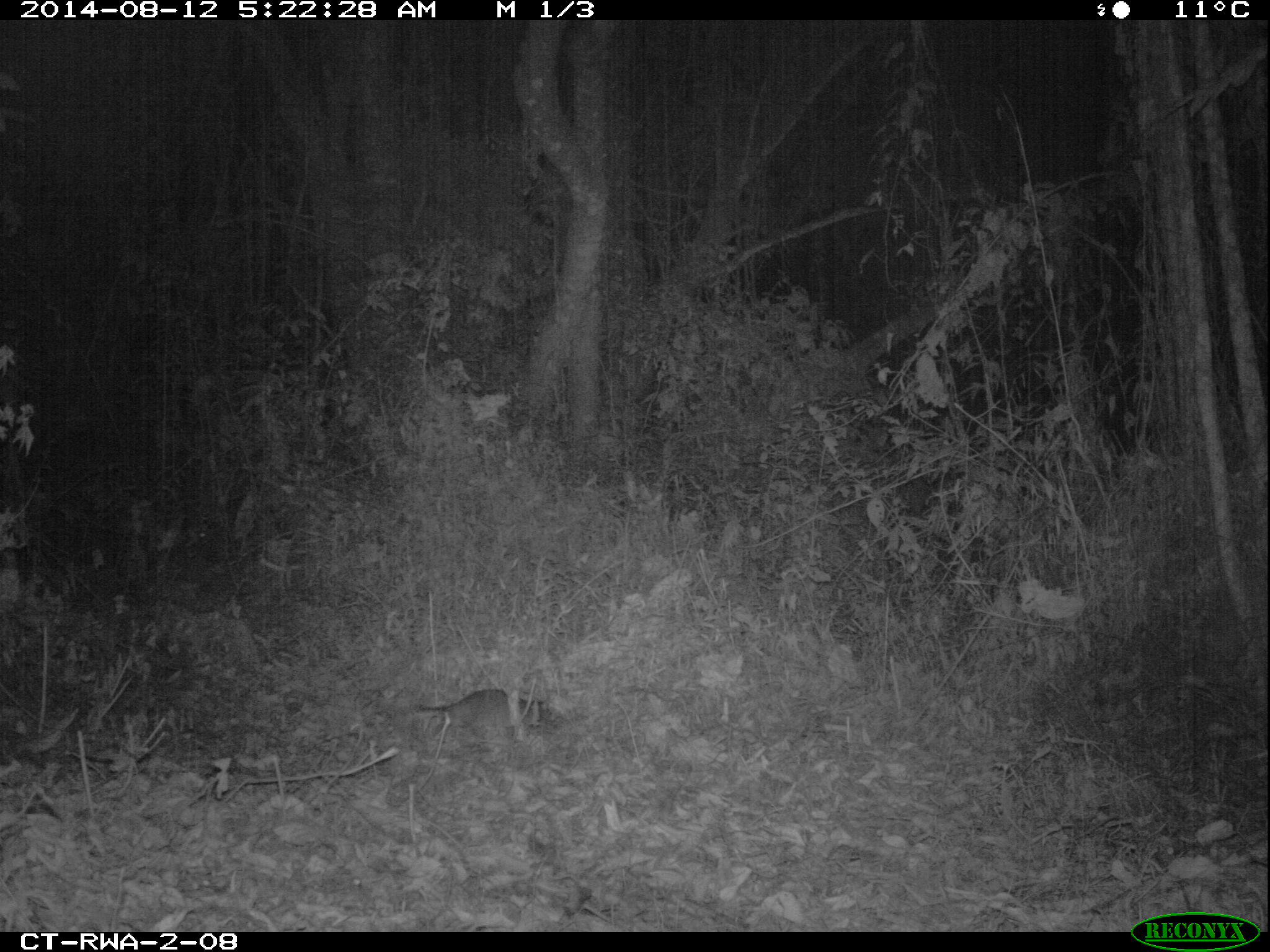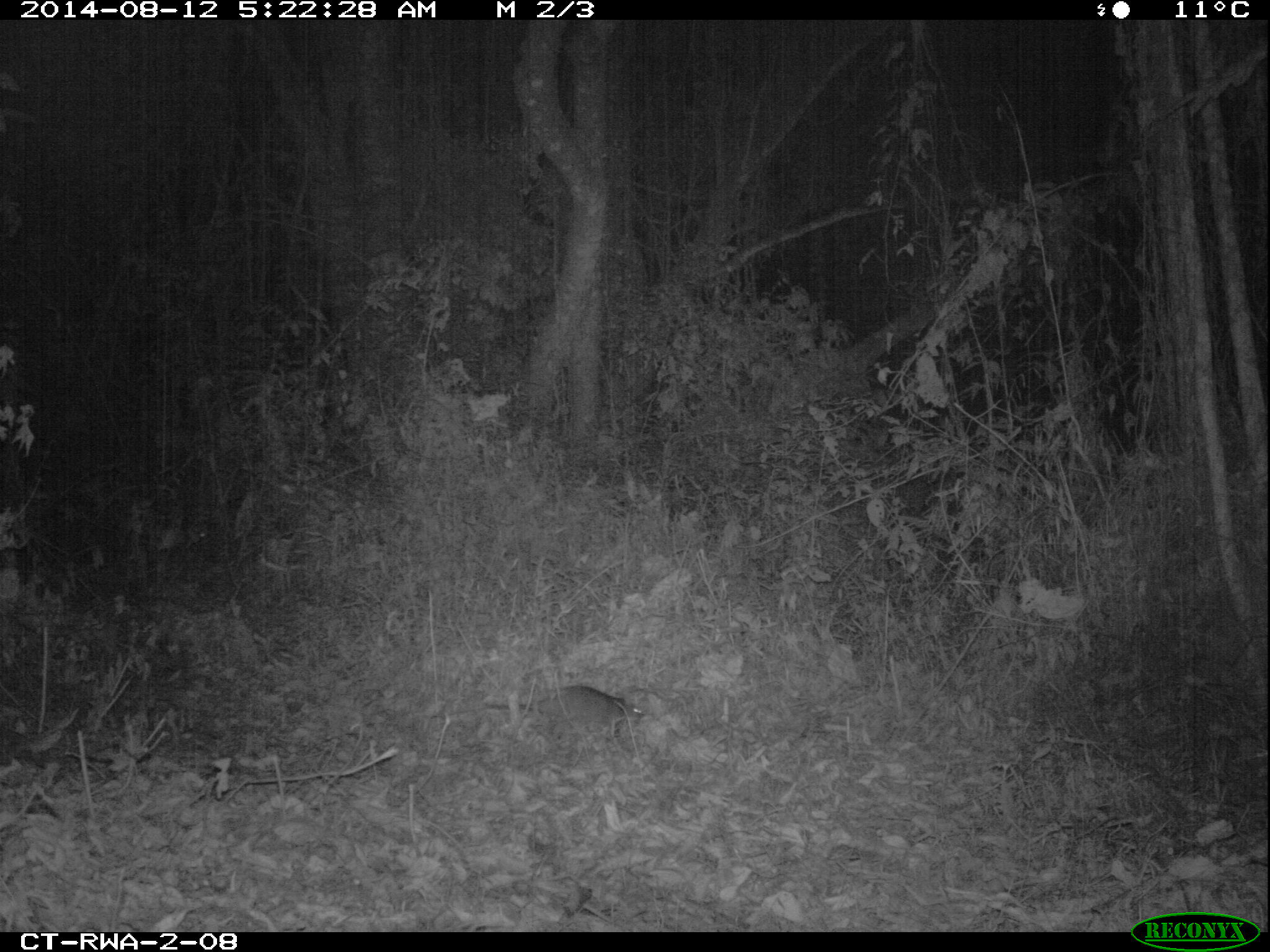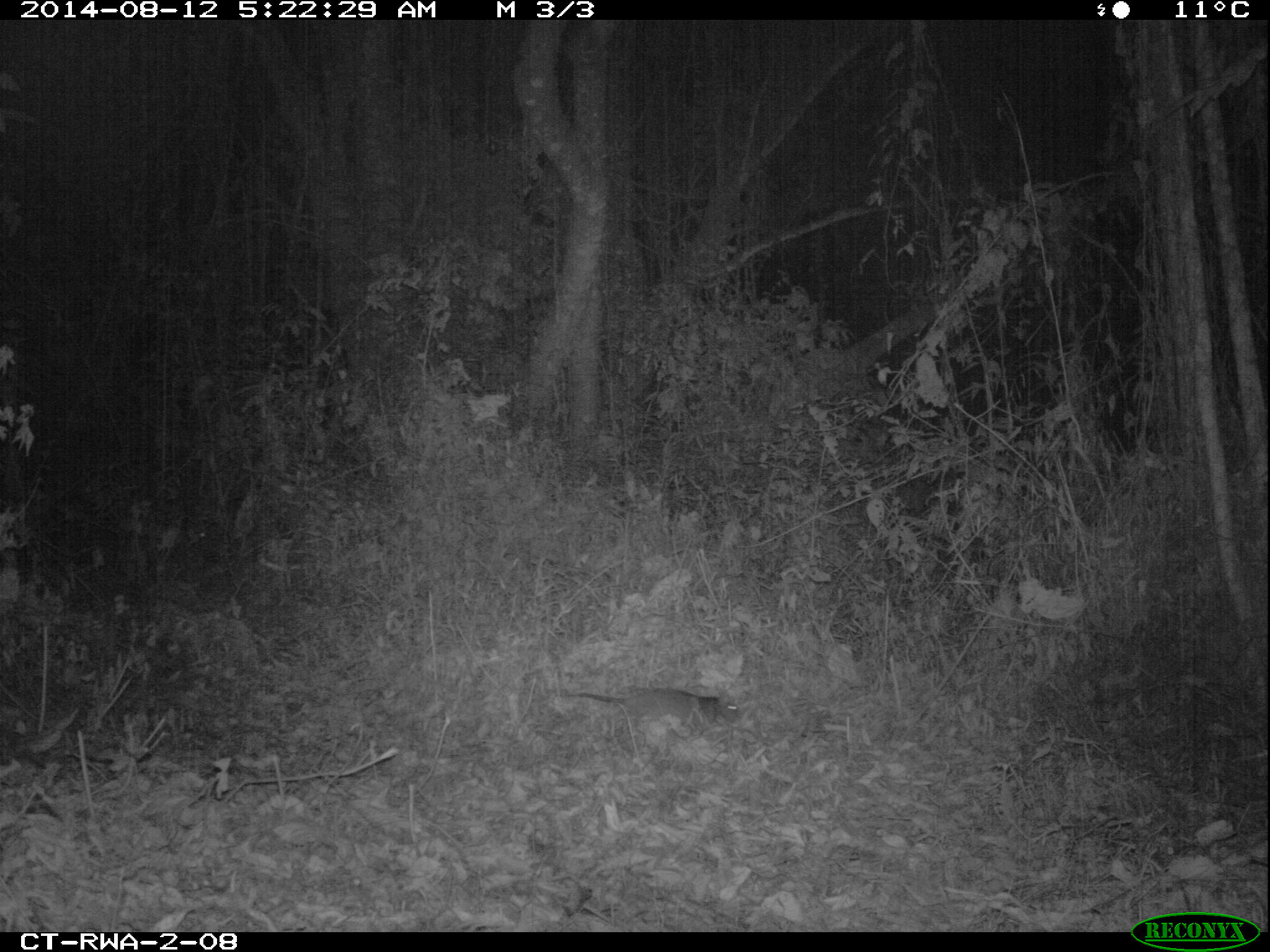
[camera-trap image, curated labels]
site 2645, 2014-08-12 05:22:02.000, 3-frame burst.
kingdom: Animalia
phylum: Chordata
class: Mammalia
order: Rodentia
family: Nesomyidae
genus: Cricetomys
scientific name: Cricetomys gambianus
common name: african giant pouched rat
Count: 1.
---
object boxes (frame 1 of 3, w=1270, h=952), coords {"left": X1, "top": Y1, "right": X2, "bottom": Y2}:
cricetomys gambianus: {"left": 409, "top": 688, "right": 553, "bottom": 734}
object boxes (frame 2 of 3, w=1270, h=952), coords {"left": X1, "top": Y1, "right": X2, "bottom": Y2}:
cricetomys gambianus: {"left": 485, "top": 683, "right": 643, "bottom": 749}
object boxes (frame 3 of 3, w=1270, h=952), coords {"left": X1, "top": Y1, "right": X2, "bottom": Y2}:
cricetomys gambianus: {"left": 571, "top": 686, "right": 744, "bottom": 739}